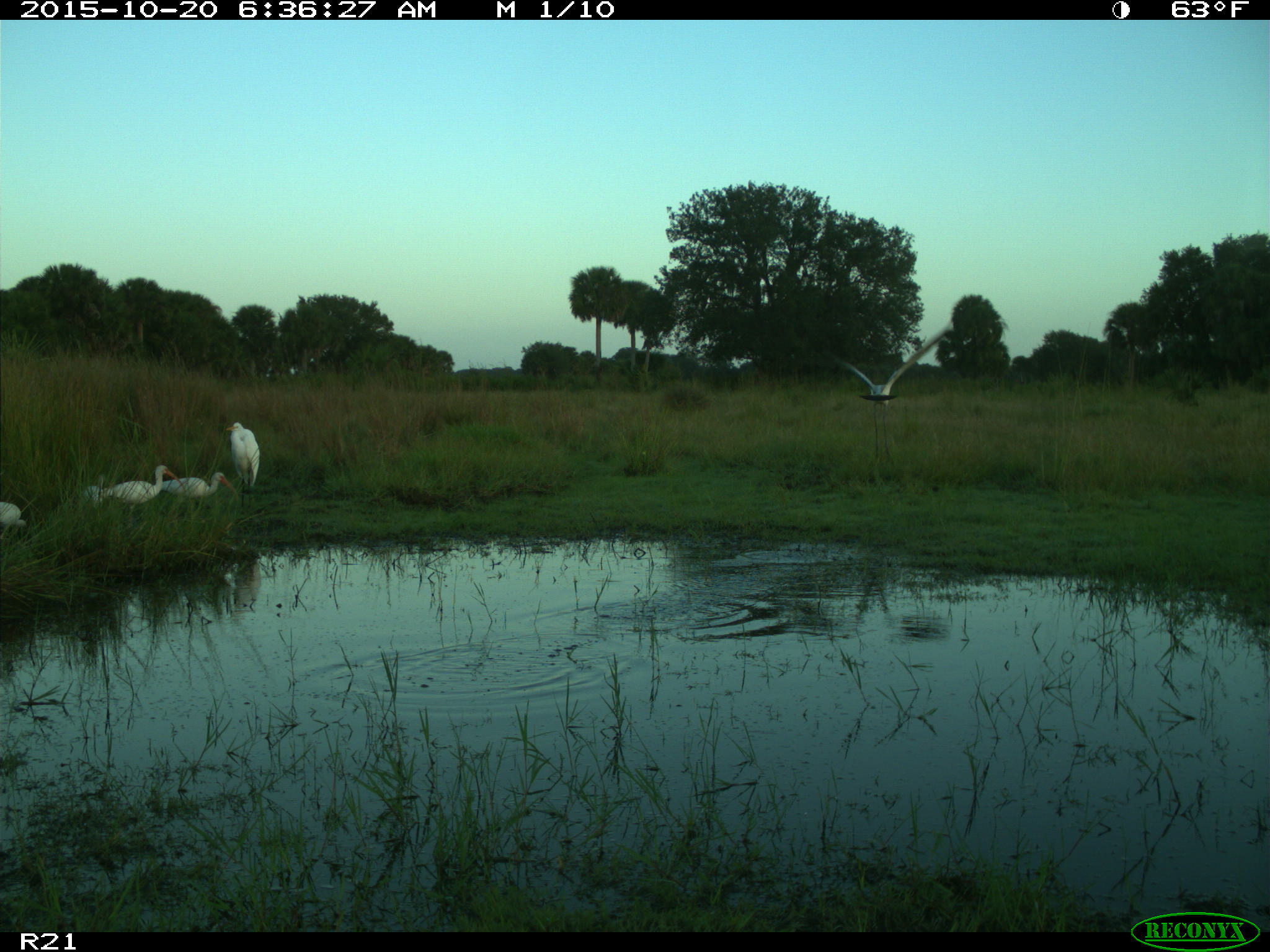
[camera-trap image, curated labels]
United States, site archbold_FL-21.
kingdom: Animalia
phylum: Chordata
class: Aves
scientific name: Aves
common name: birds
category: unidentified bird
Unidentified bird (birds) (Aves).